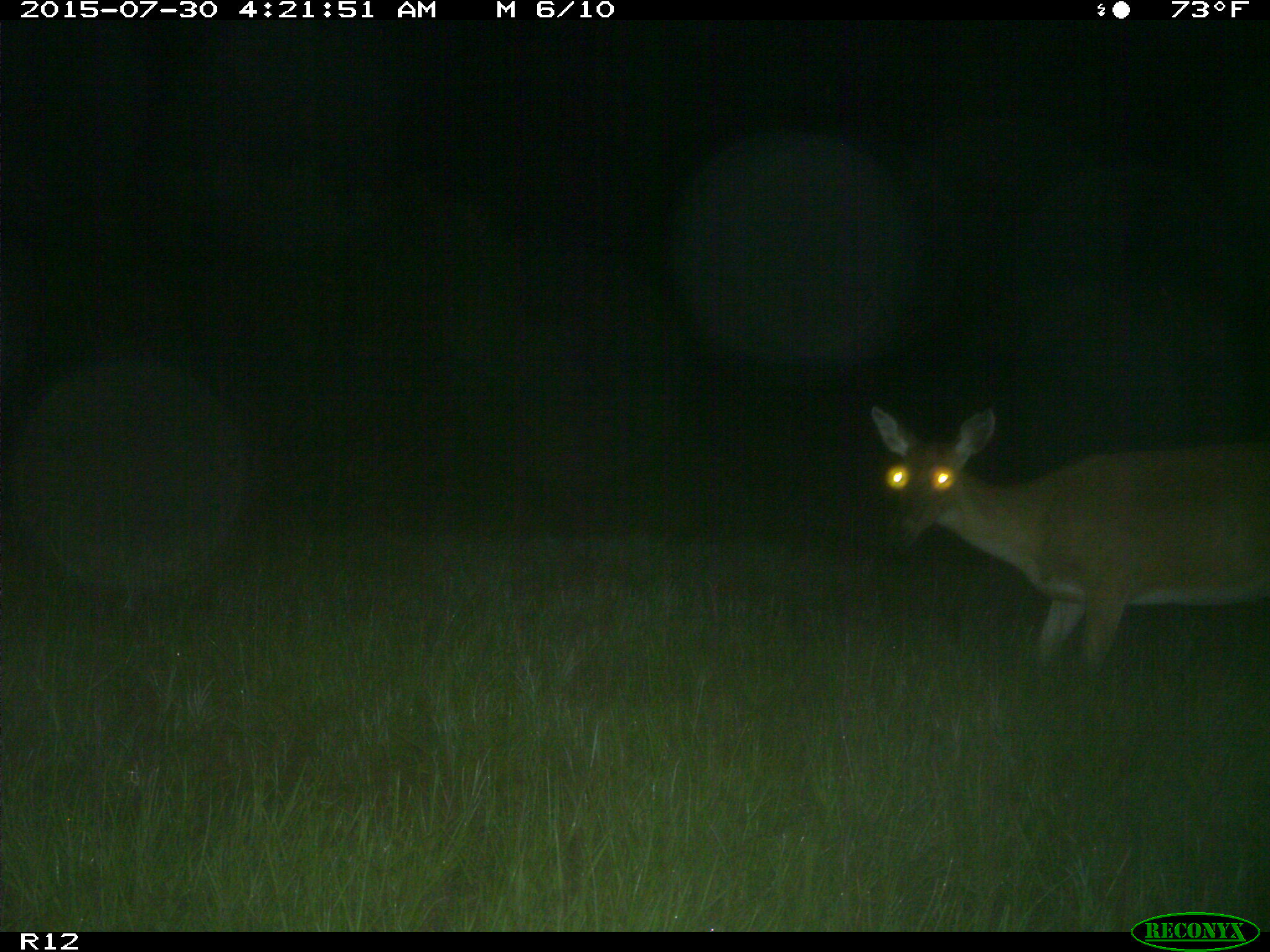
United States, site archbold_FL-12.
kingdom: Animalia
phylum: Chordata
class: Mammalia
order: Artiodactyla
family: Cervidae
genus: Odocoileus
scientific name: Odocoileus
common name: deer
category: unidentified deer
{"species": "unidentified deer (deer) (Odocoileus)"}